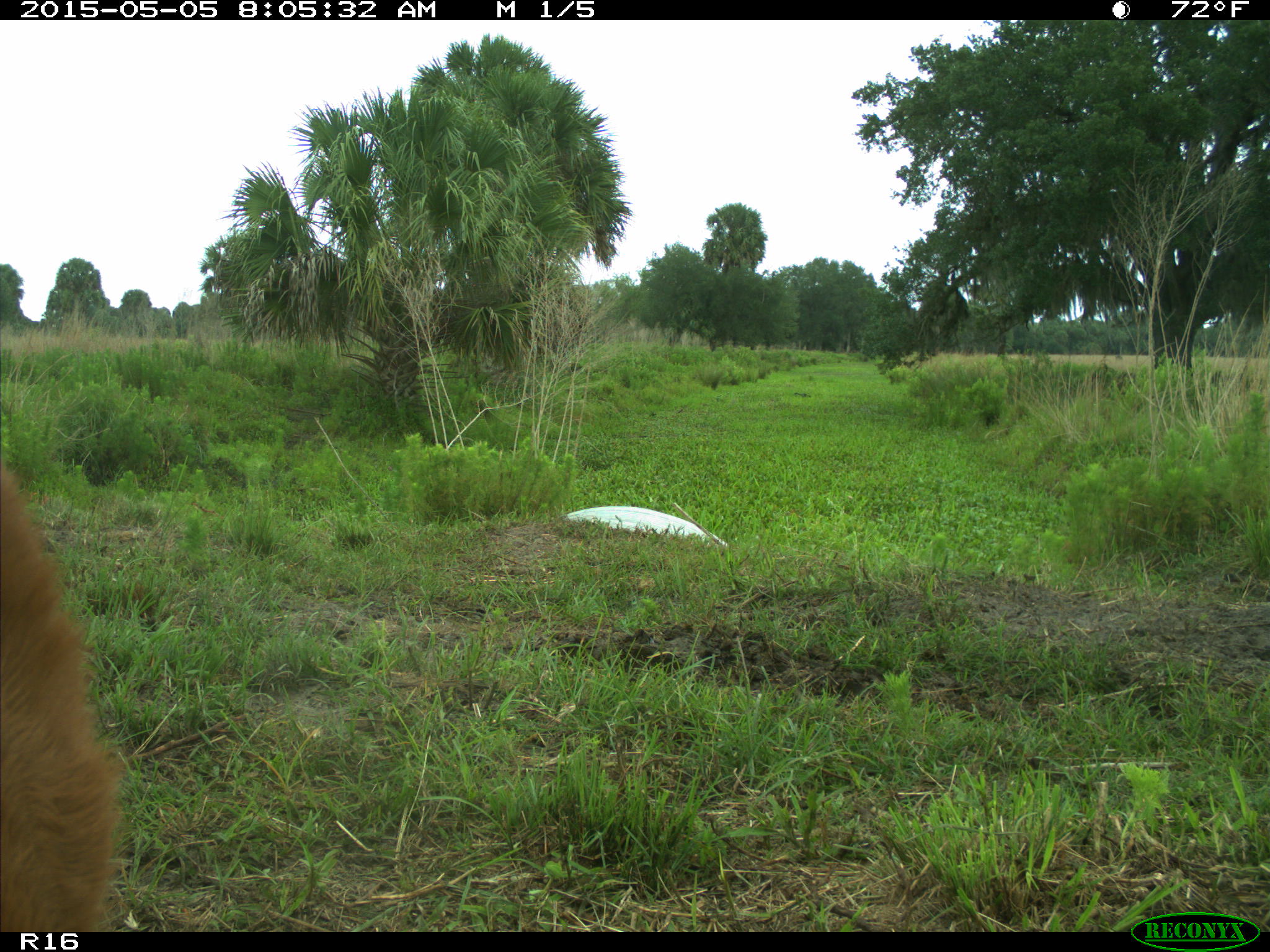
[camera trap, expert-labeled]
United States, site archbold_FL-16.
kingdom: Animalia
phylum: Chordata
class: Mammalia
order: Artiodactyla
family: Bovidae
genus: Bos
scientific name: Bos taurus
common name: domestic cow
Bos taurus (domestic cow).